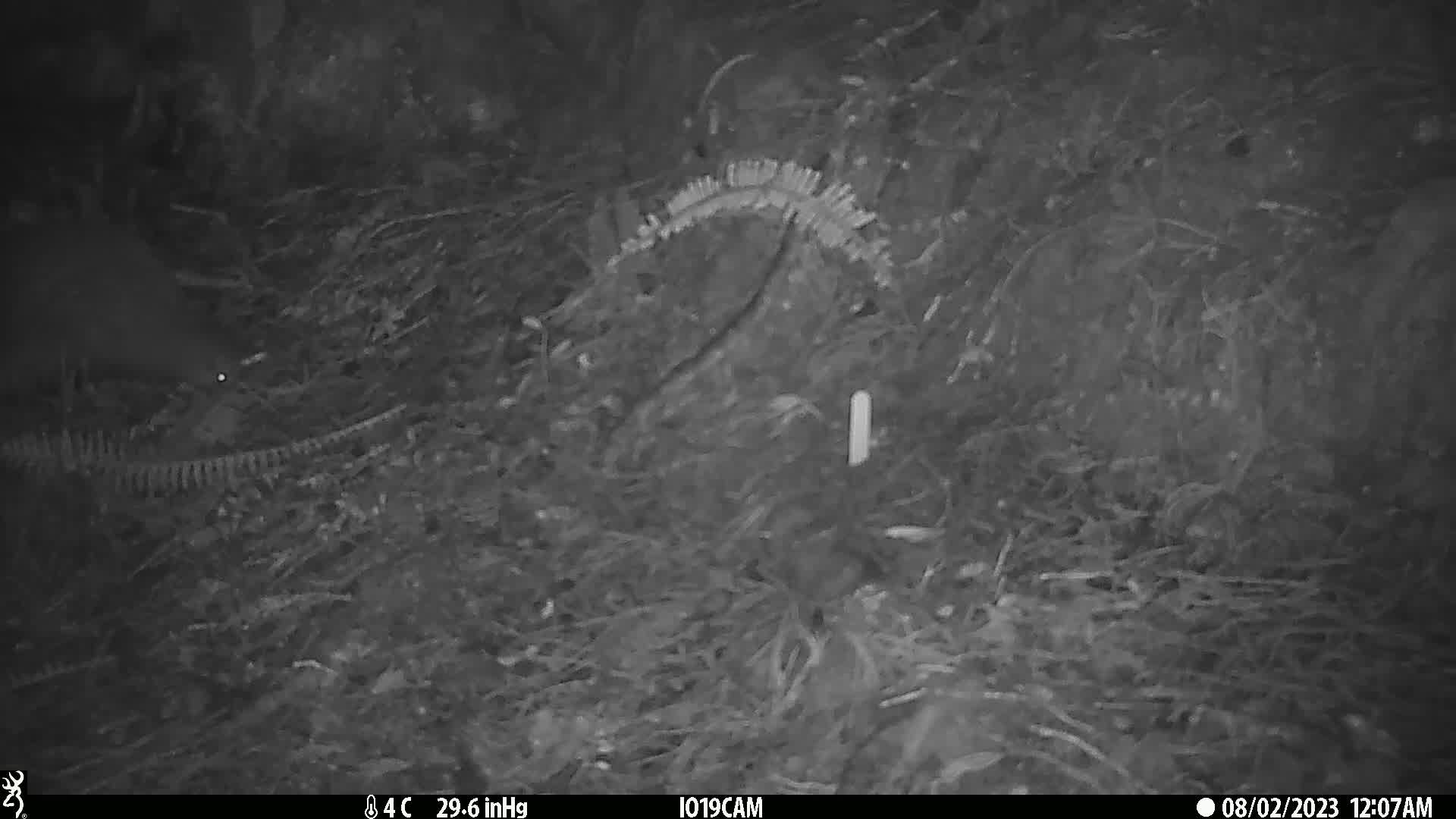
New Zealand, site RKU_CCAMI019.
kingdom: Animalia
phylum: Chordata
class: Aves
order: Apterygiformes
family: Apterygidae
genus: Apteryx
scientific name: Apteryx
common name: kiwi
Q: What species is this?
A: Kiwi (Apteryx).